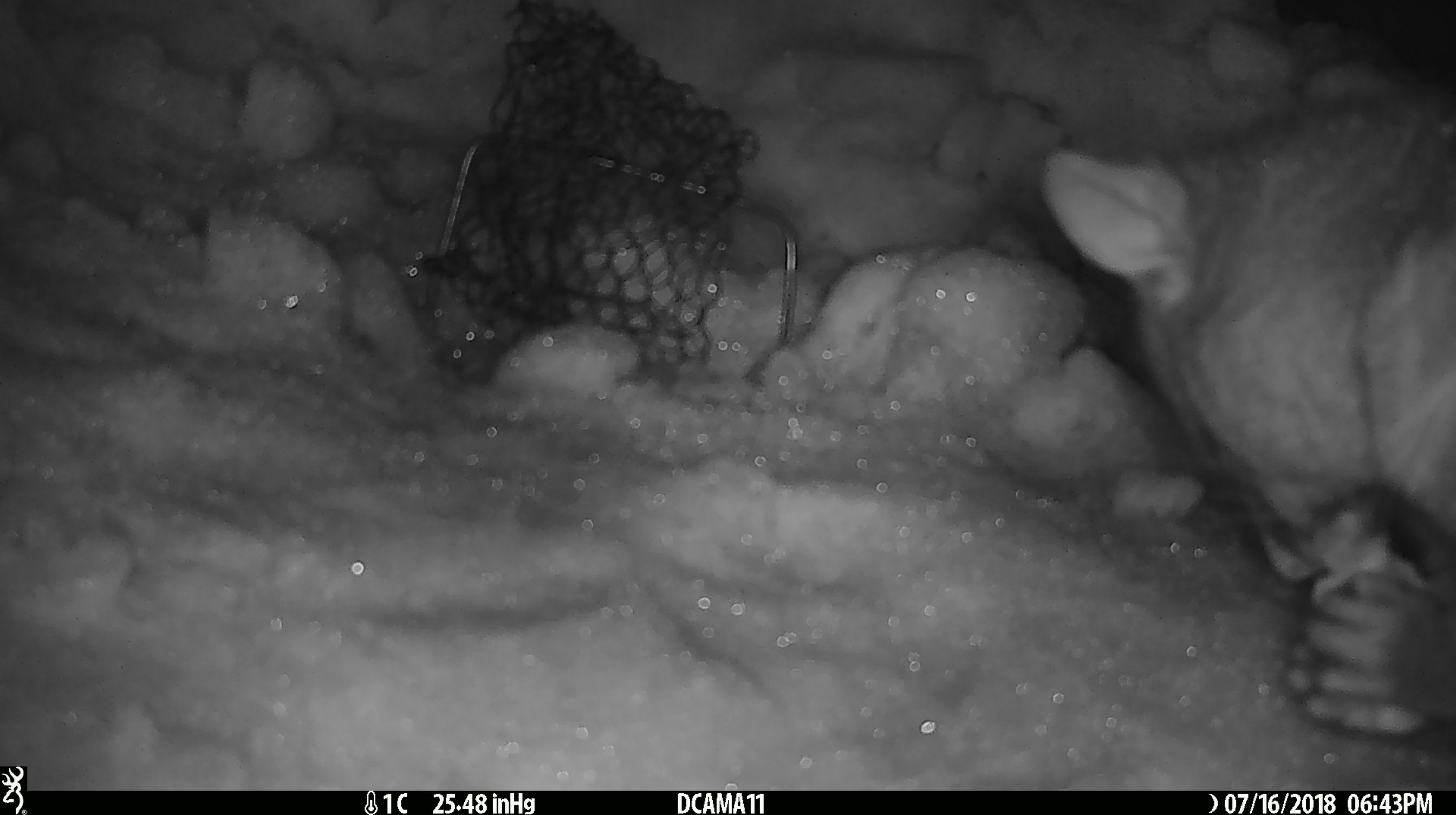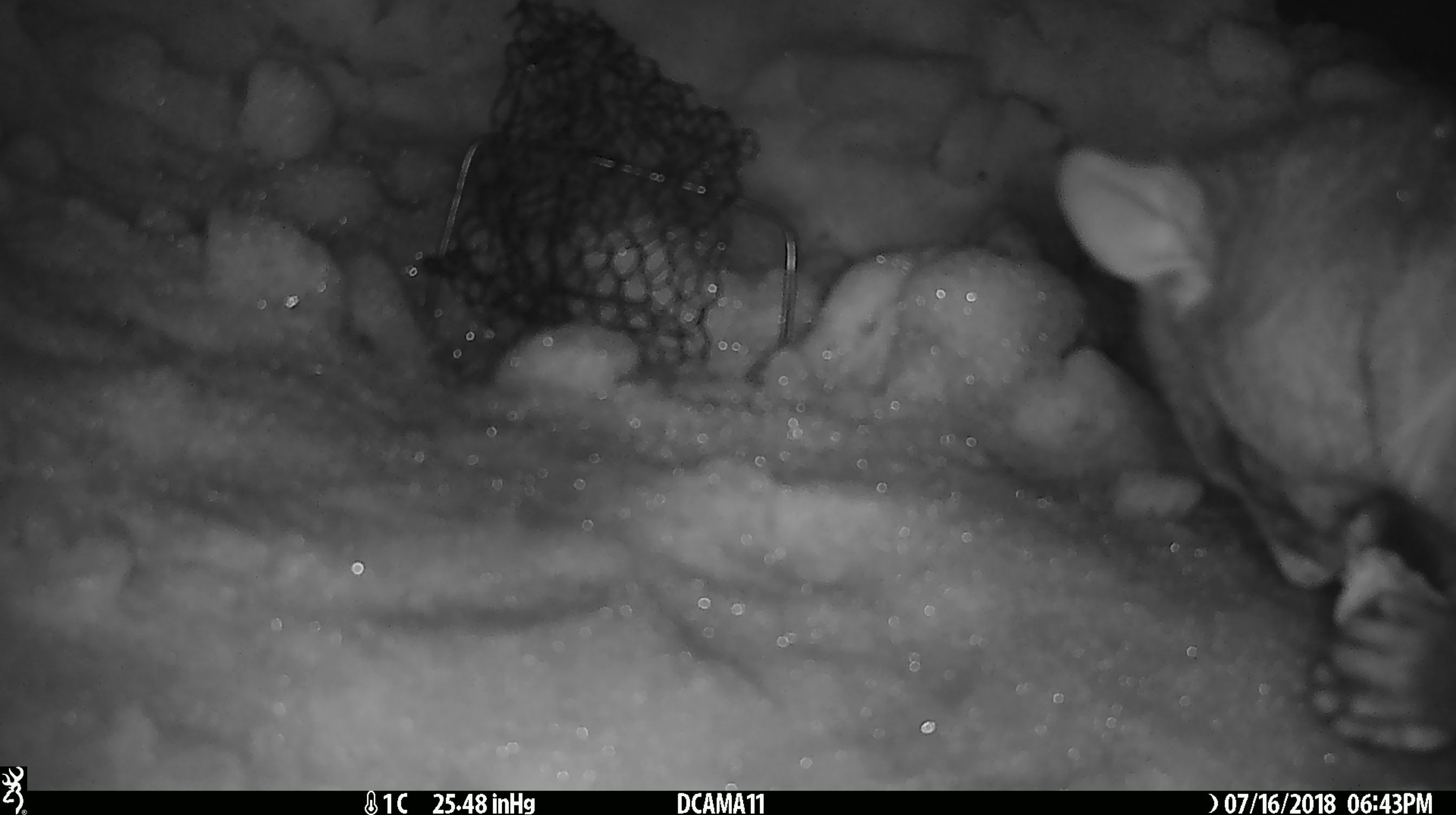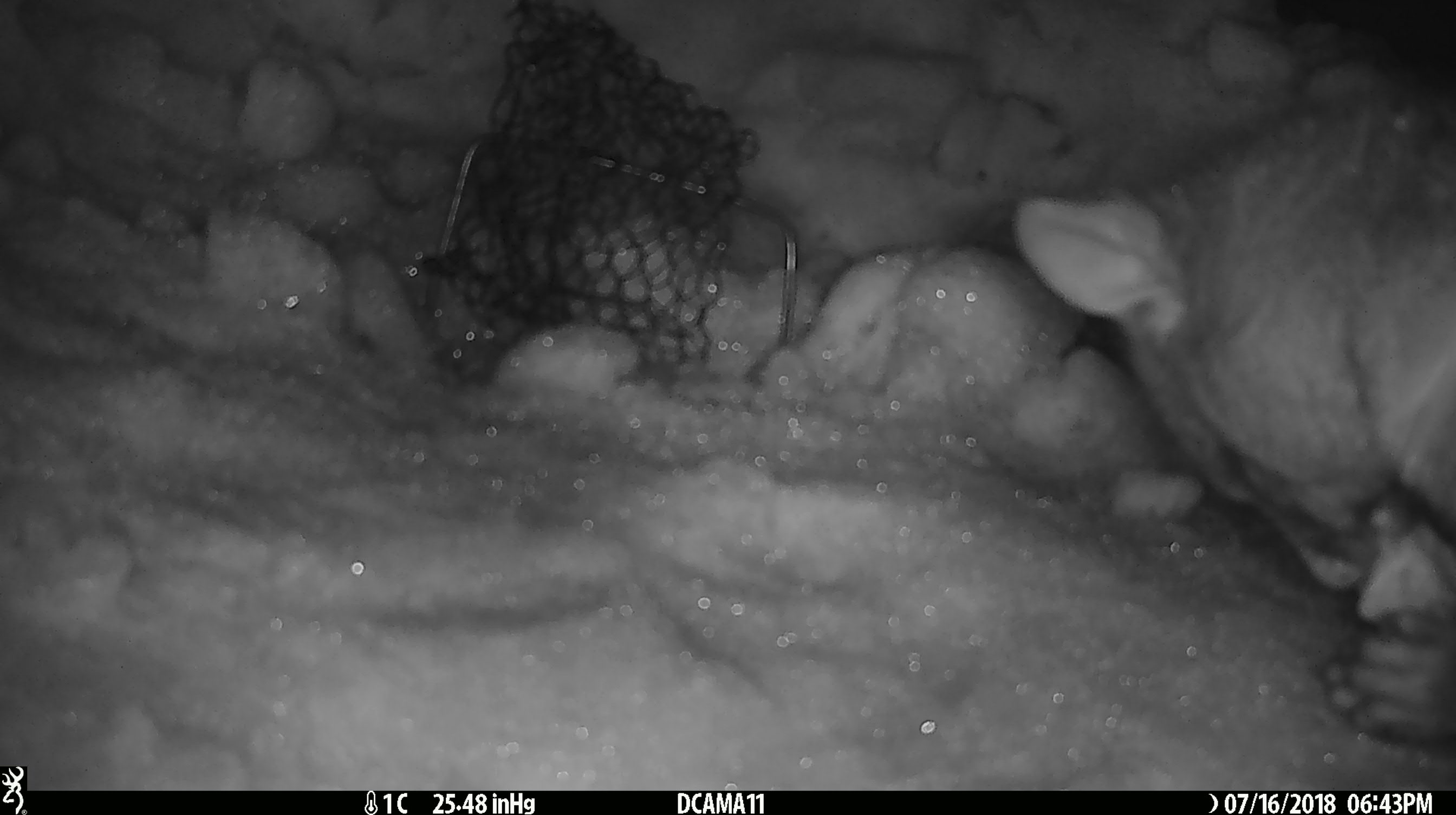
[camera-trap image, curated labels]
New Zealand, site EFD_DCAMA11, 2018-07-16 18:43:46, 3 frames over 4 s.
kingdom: Animalia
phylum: Chordata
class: Mammalia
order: Diprotodontia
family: Phalangeridae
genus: Trichosurus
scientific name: Trichosurus vulpecula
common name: common brushtail possum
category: possum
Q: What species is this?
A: Possum (common brushtail possum) (Trichosurus vulpecula).